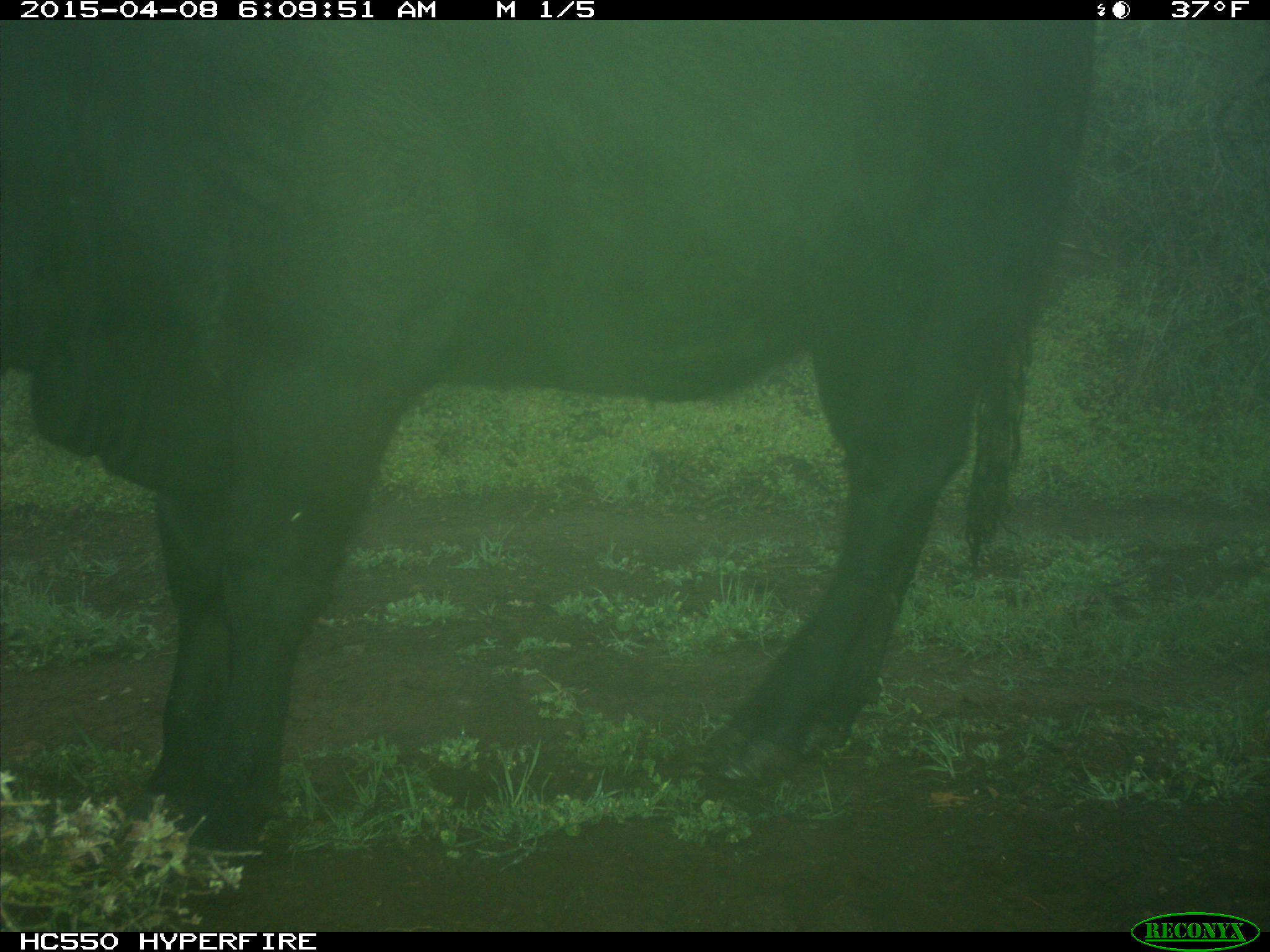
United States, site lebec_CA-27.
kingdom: Animalia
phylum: Chordata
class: Mammalia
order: Artiodactyla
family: Bovidae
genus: Bos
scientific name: Bos taurus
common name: domestic cow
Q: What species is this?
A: Bos taurus (domestic cow).